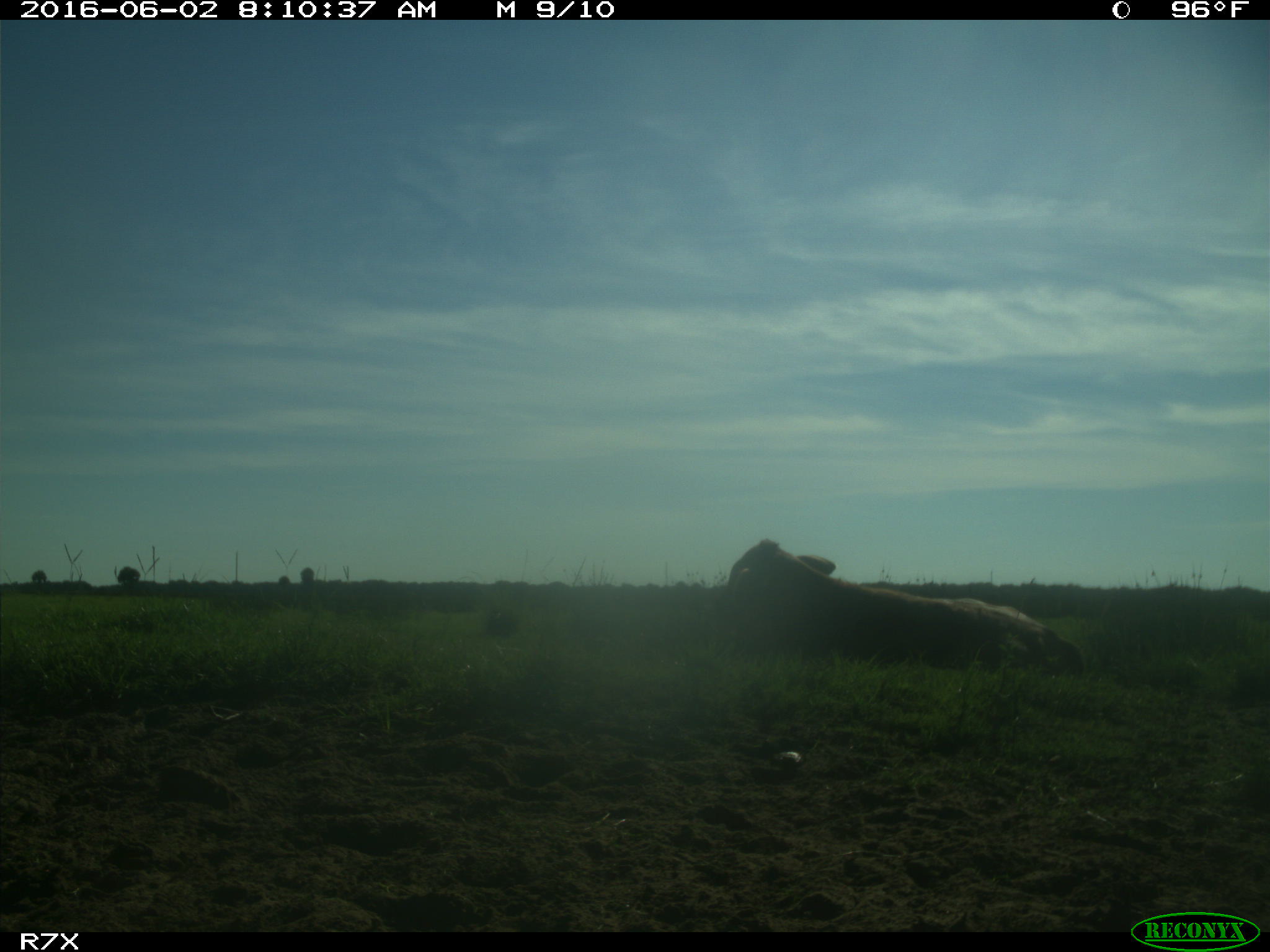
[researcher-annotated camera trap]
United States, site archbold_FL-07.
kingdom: Animalia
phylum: Chordata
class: Mammalia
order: Artiodactyla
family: Bovidae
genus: Bos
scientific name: Bos taurus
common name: domestic cow